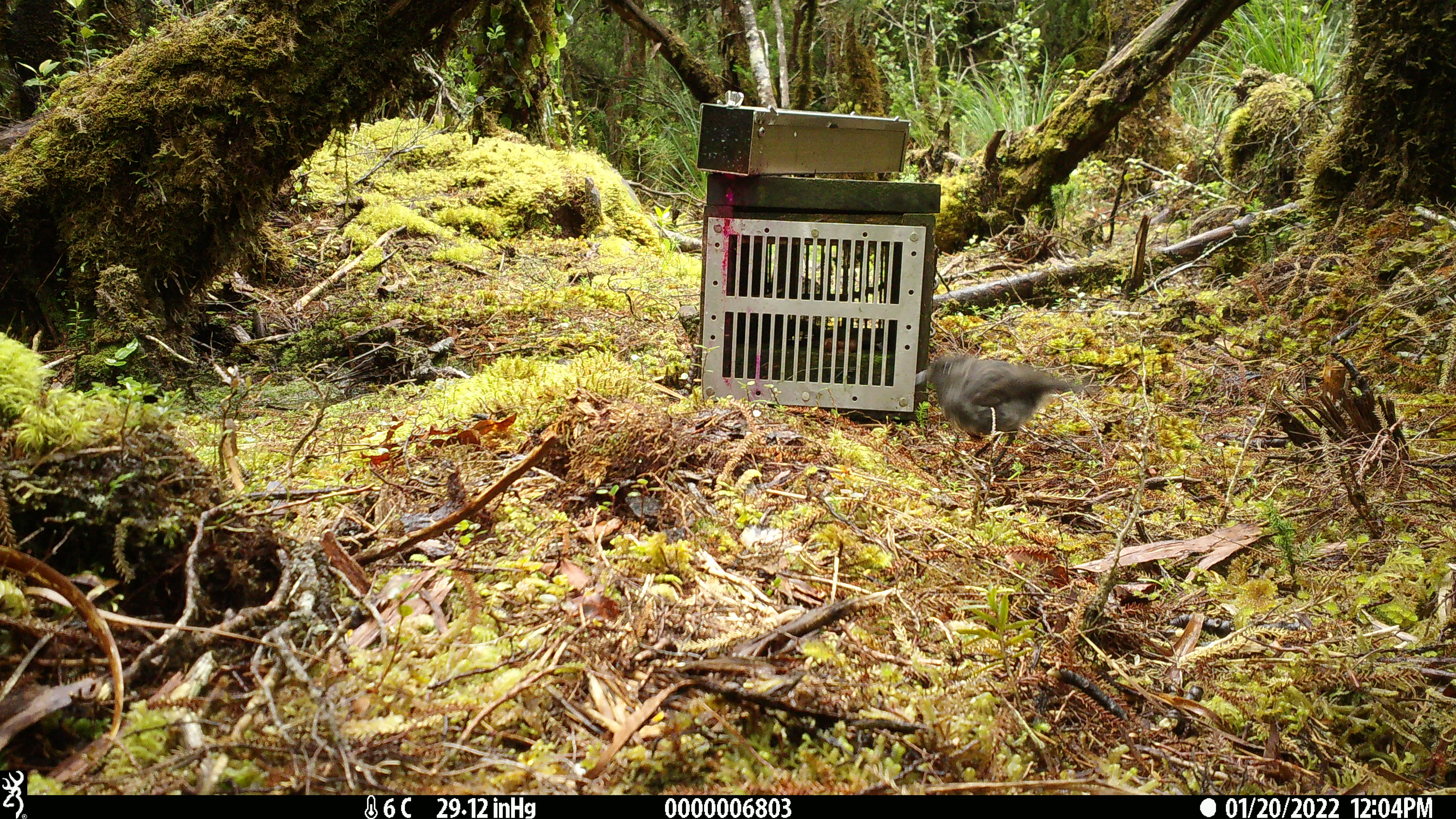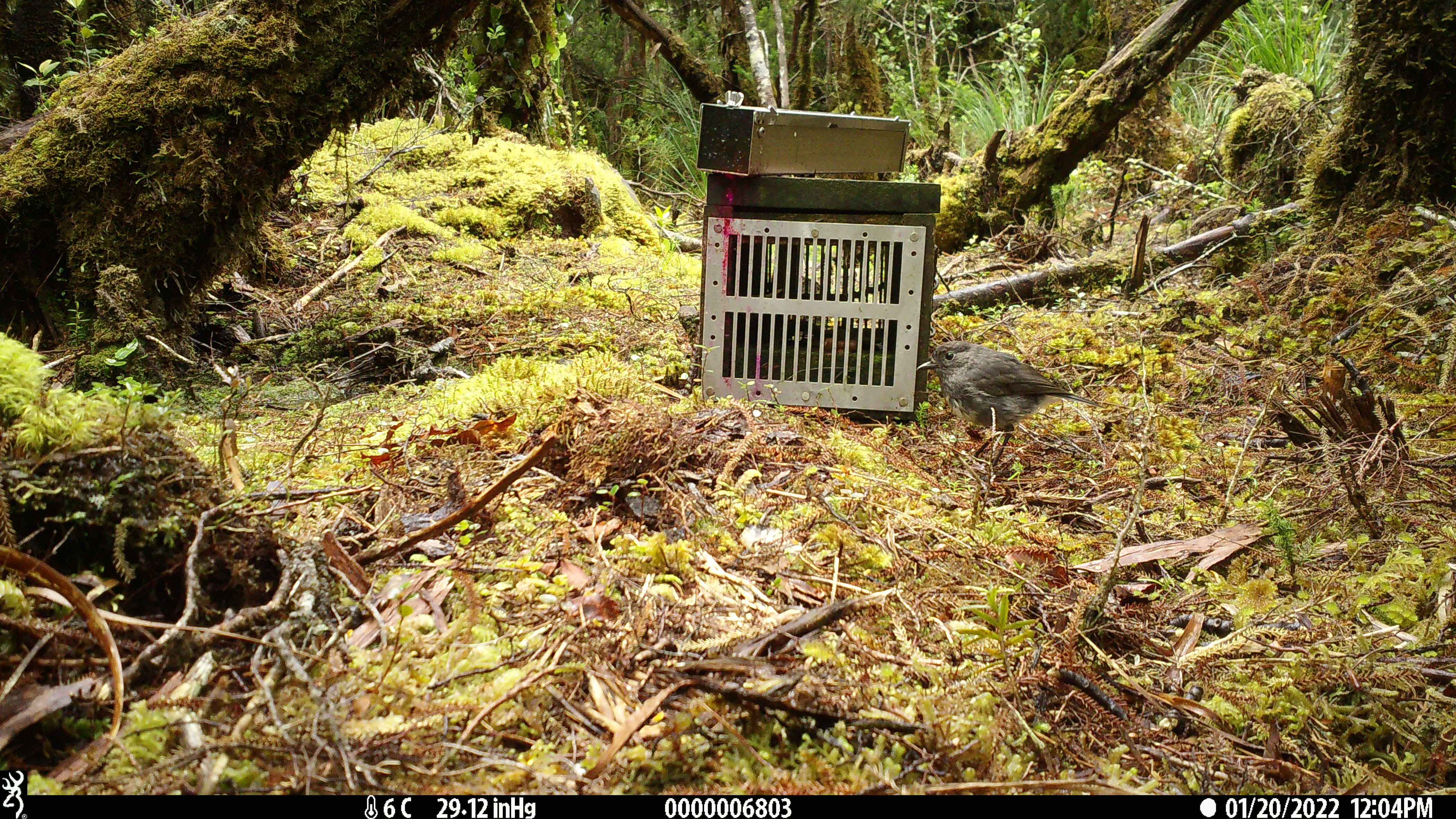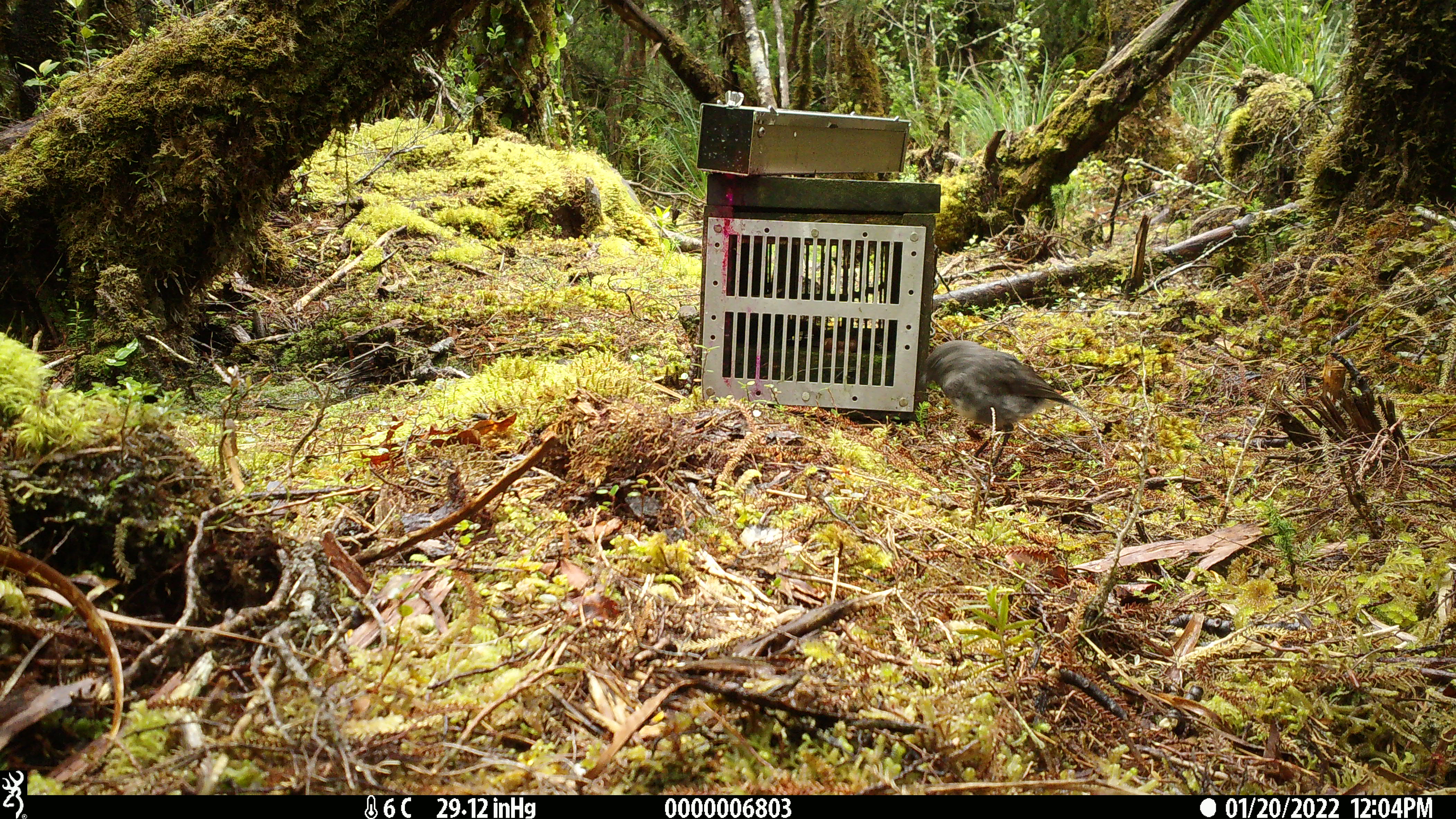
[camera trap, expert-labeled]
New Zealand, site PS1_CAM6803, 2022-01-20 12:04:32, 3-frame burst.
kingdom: Animalia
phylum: Chordata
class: Aves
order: Passeriformes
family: Petroicidae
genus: Petroica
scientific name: Petroica australis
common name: new zealand robin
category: robin